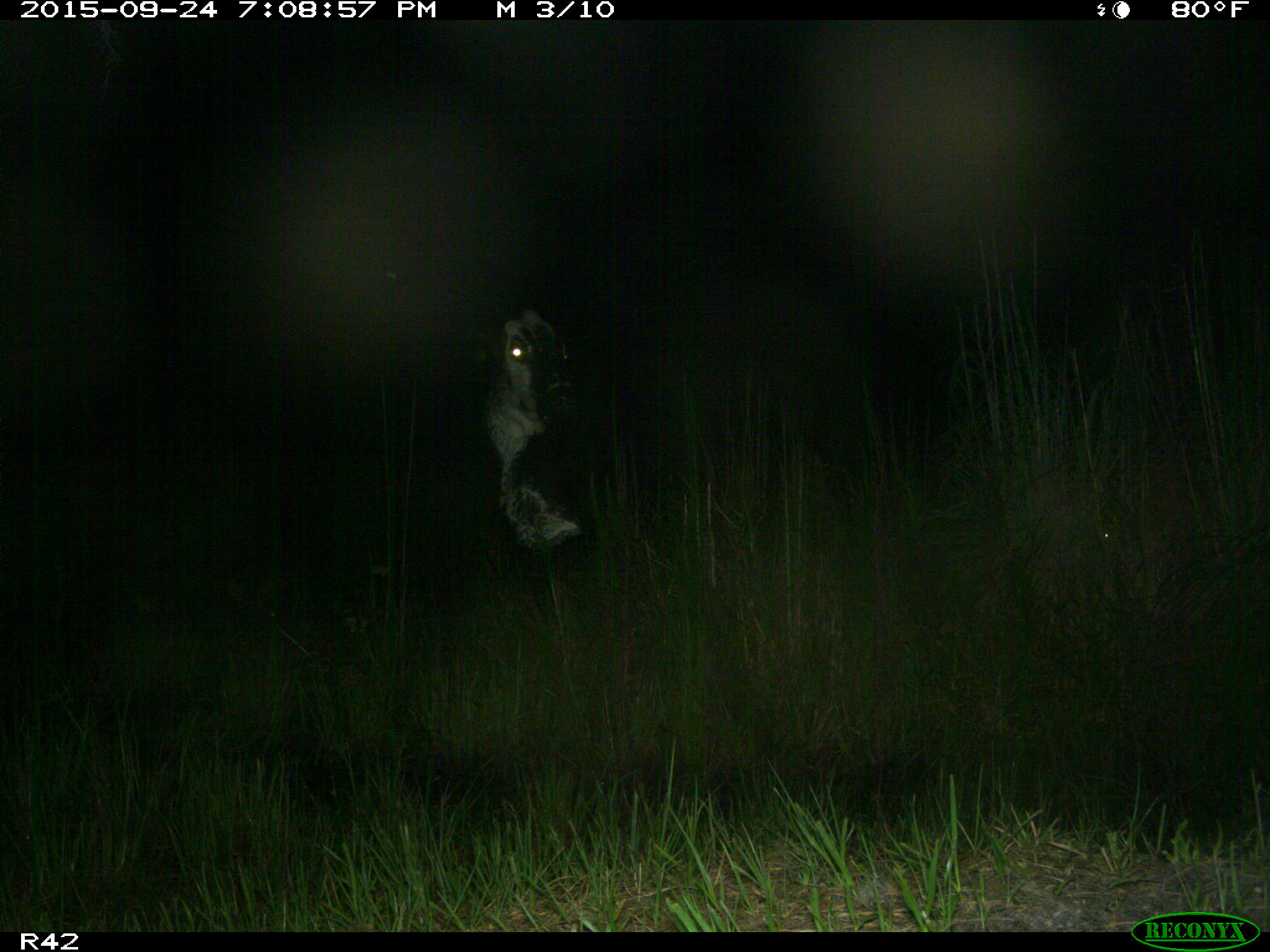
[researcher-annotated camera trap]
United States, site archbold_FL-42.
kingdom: Animalia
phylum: Chordata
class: Mammalia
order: Artiodactyla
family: Bovidae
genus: Bos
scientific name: Bos taurus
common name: domestic cow